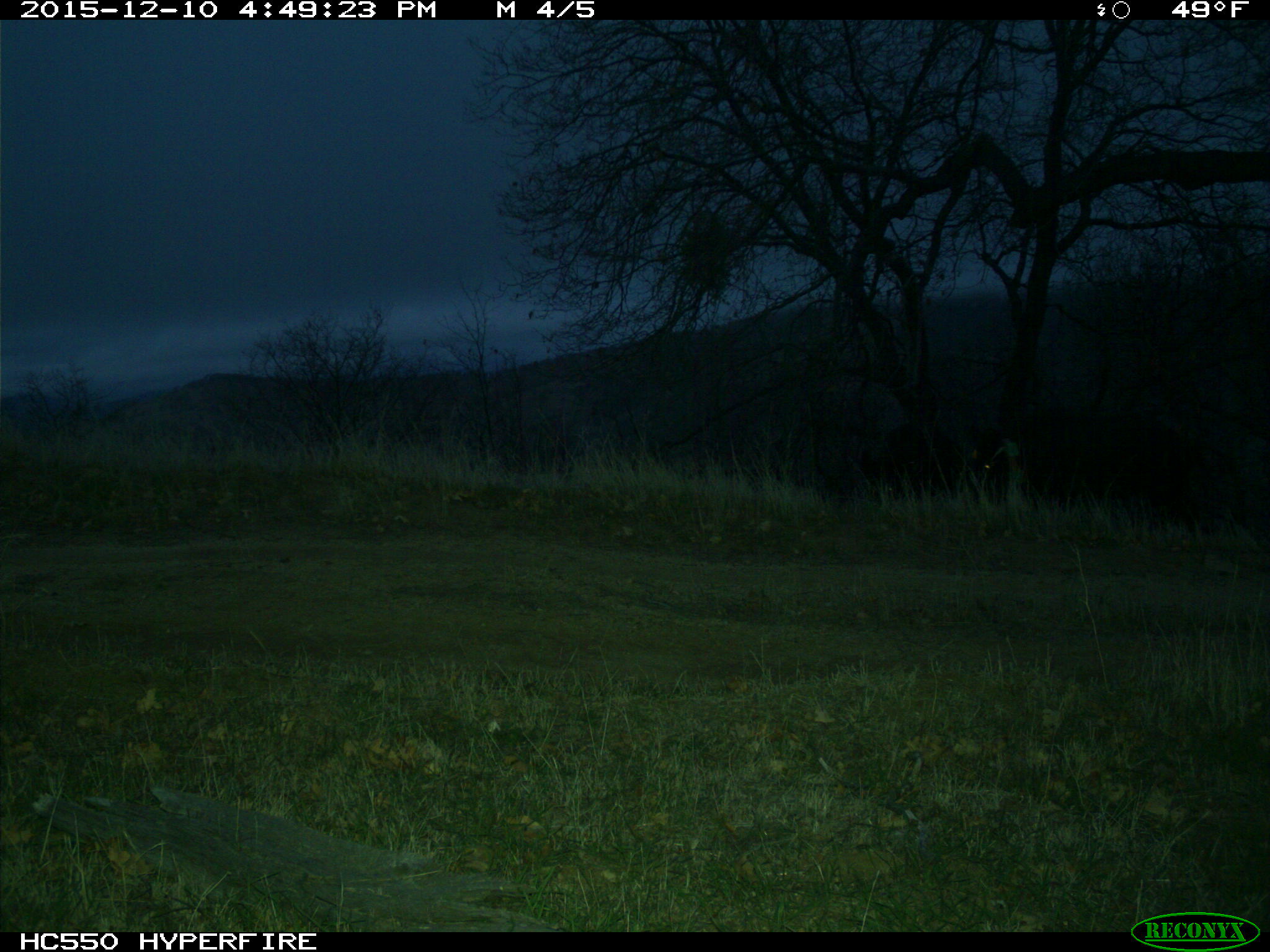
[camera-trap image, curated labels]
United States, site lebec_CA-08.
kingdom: Animalia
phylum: Chordata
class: Mammalia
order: Artiodactyla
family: Suidae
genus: Sus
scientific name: Sus scrofa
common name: wild boar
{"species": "Sus scrofa (wild boar)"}